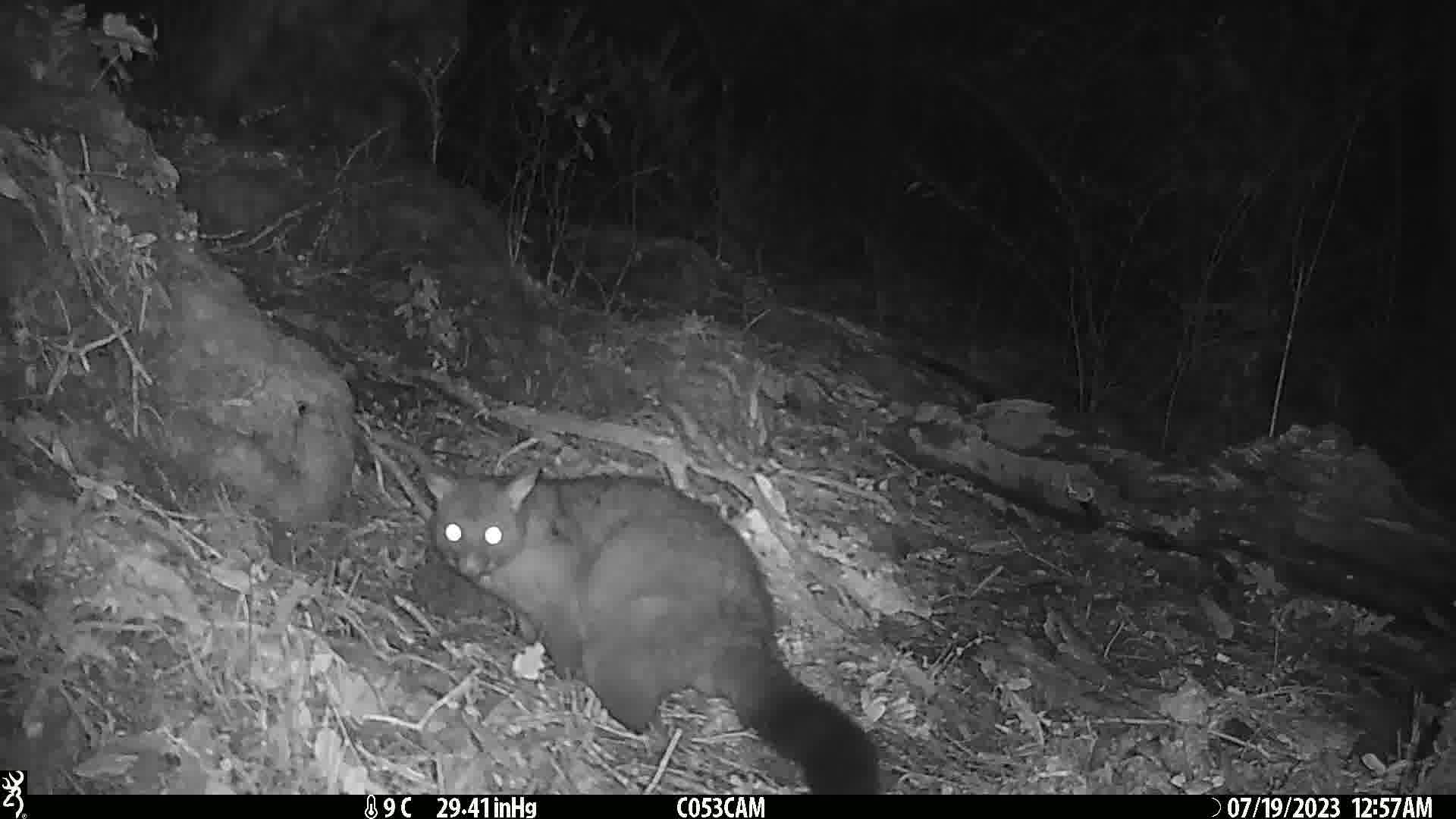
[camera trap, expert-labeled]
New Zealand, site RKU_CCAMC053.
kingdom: Animalia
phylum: Chordata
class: Mammalia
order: Diprotodontia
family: Phalangeridae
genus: Trichosurus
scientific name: Trichosurus vulpecula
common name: common brushtail possum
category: possum